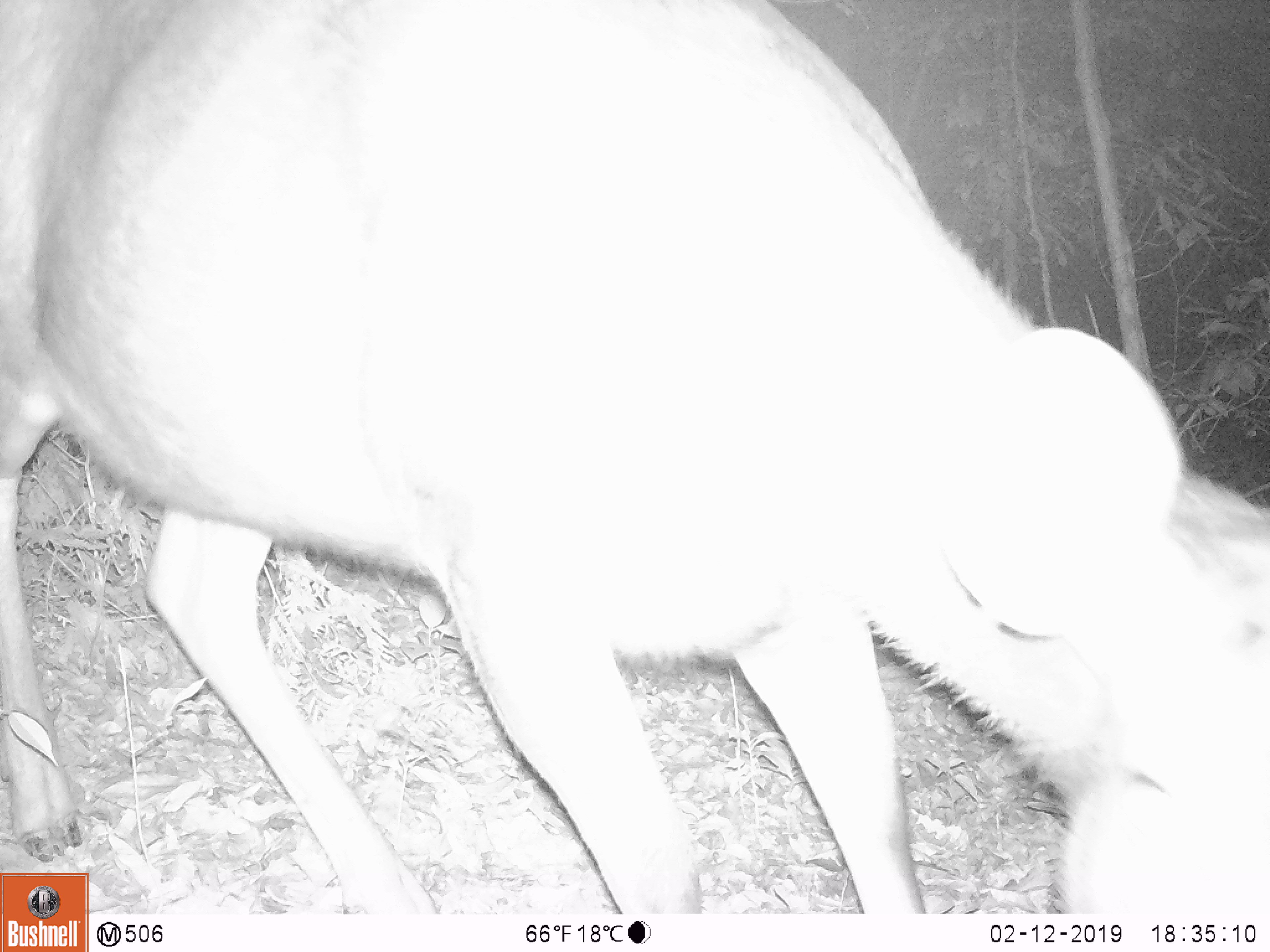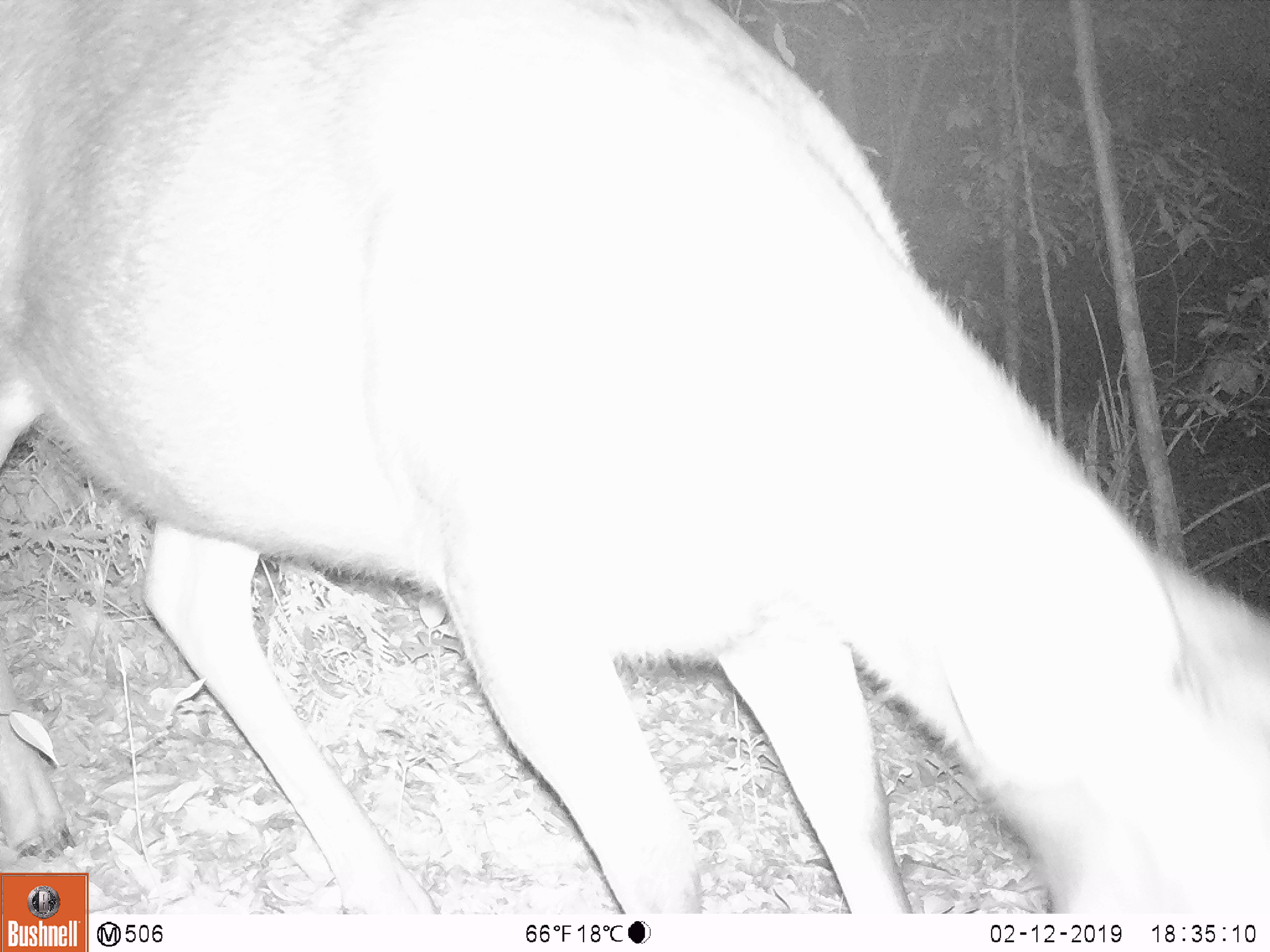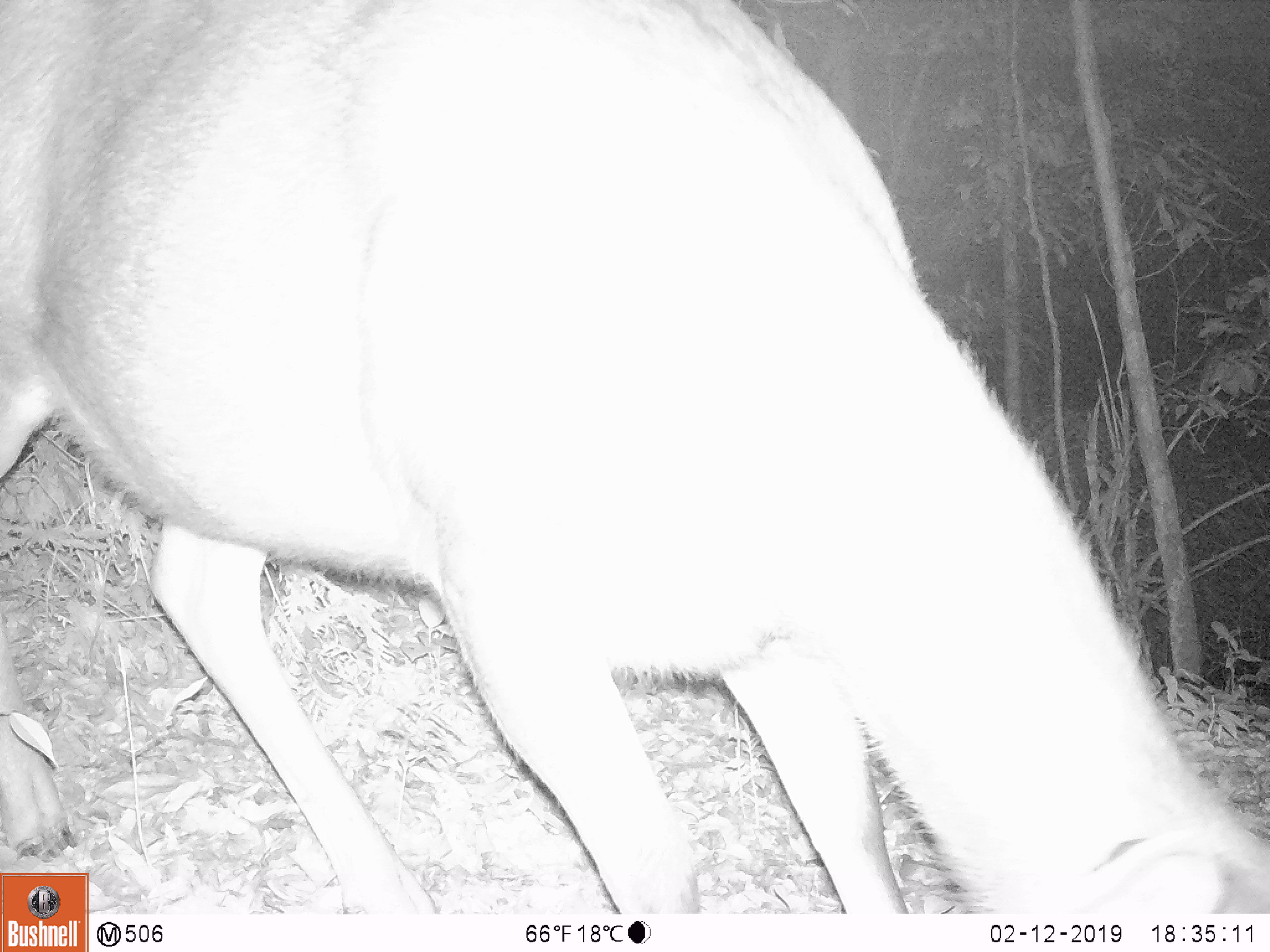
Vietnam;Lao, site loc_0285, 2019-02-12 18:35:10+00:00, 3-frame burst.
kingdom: Animalia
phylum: Chordata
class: Mammalia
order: Artiodactyla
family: Cervidae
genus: Rusa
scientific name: Rusa unicolor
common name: sambar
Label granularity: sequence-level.